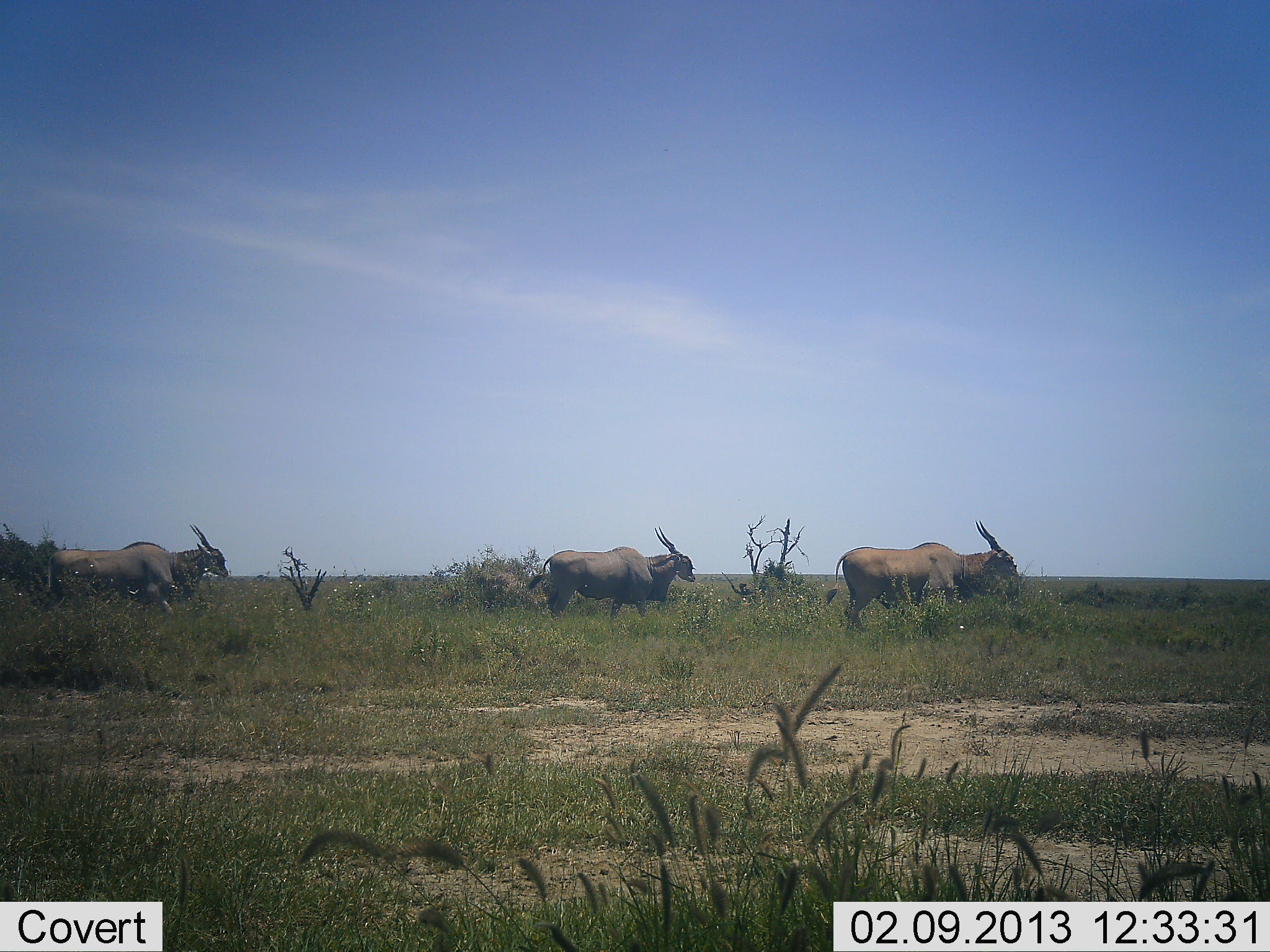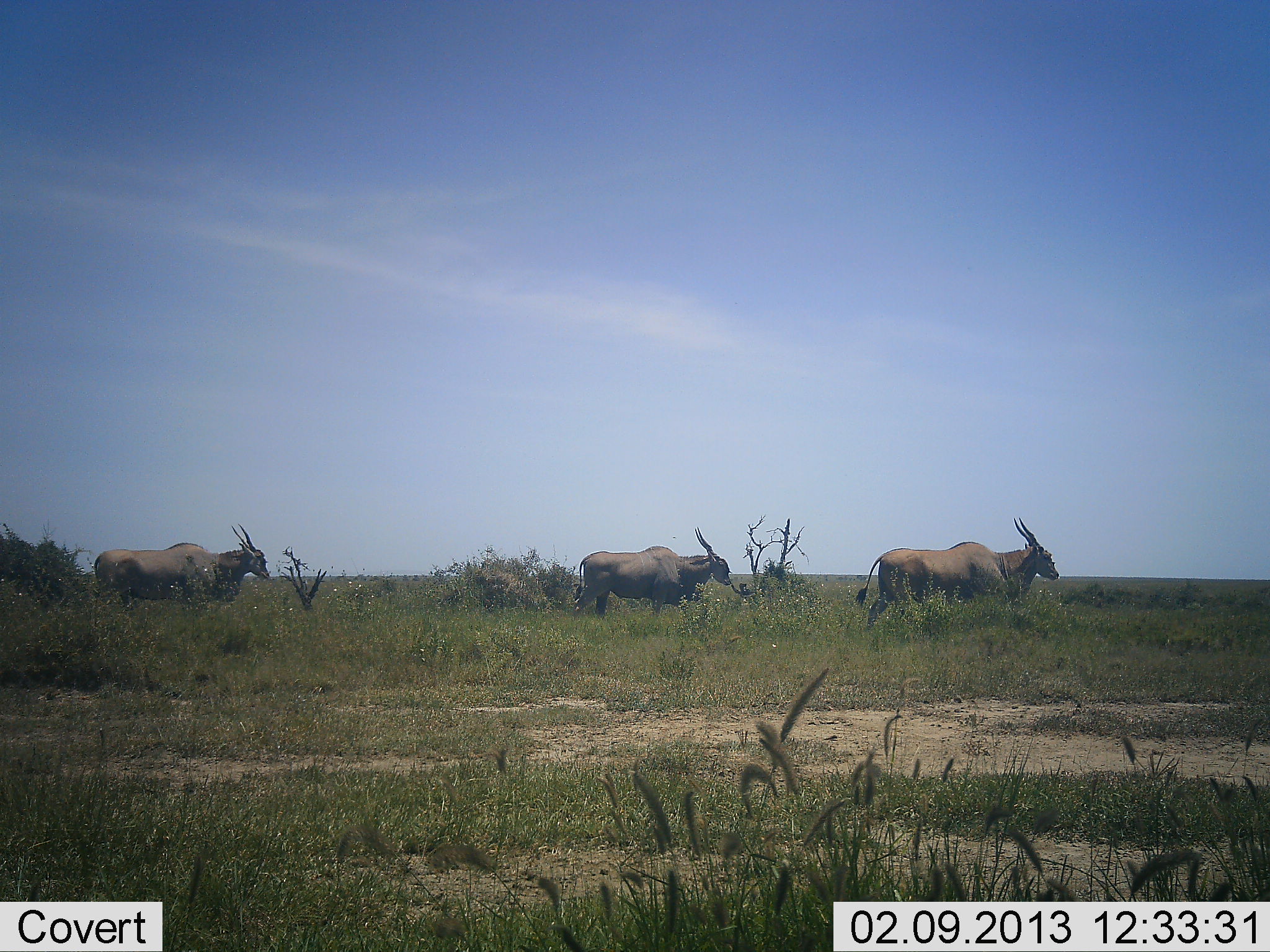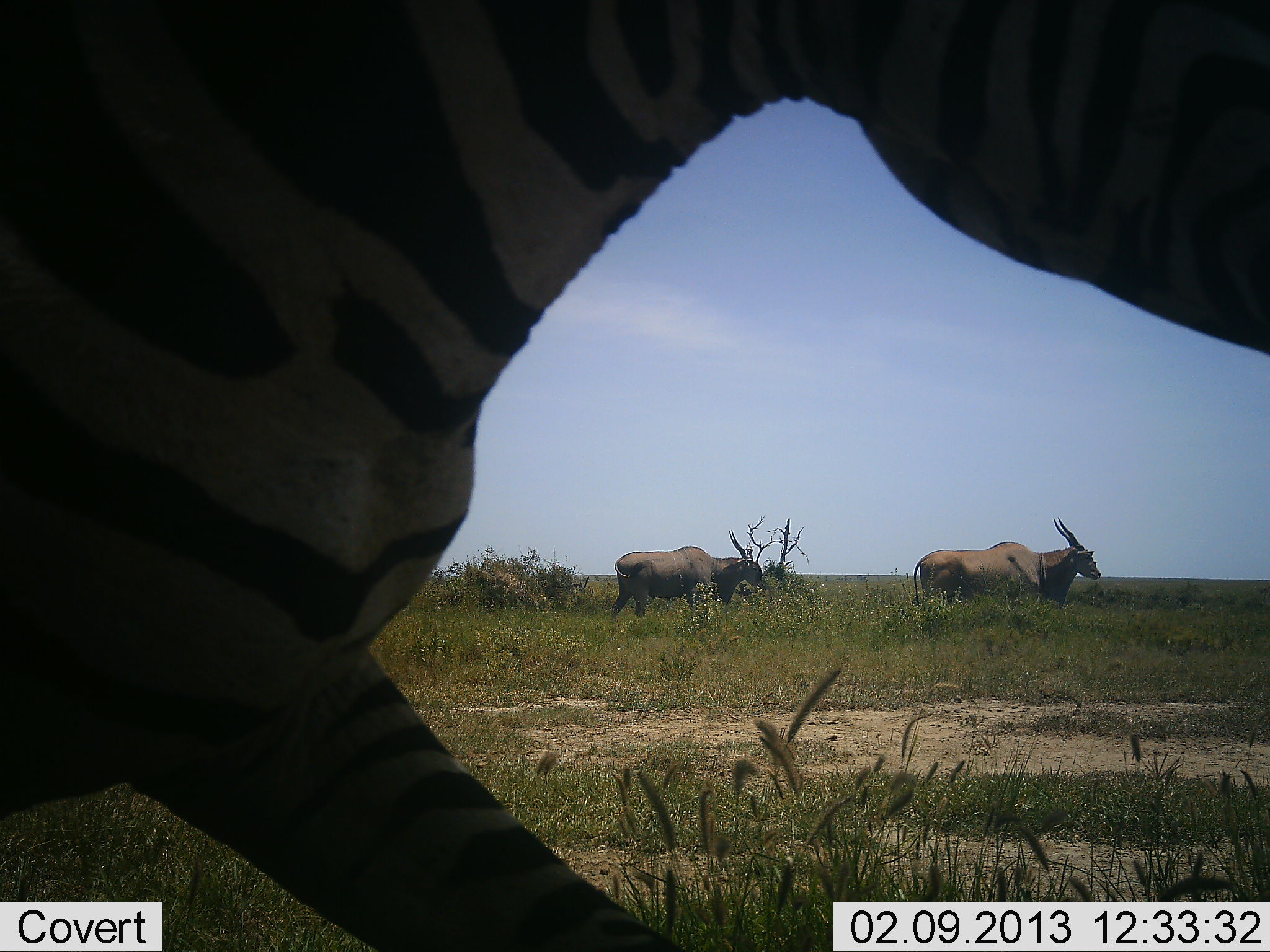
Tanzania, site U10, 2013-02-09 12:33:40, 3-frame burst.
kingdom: Animalia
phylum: Chordata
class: Mammalia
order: Artiodactyla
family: Bovidae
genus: Tragelaphus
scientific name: Tragelaphus oryx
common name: eland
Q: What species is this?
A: Eland (Tragelaphus oryx).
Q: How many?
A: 3.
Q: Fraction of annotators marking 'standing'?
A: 8%.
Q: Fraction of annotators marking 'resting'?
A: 0%.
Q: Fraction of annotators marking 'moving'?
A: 92%.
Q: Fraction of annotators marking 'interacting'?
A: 0%.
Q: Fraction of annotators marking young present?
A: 0%.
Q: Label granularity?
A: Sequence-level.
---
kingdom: Animalia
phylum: Chordata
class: Mammalia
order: Perissodactyla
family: Equidae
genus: Equus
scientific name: Equus quagga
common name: plains zebra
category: zebra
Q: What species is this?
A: Zebra (plains zebra) (Equus quagga).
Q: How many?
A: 1.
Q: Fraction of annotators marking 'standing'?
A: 0%.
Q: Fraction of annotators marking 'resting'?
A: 0%.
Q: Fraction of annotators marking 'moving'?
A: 100%.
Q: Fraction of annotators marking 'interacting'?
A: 0%.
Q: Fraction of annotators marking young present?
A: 0%.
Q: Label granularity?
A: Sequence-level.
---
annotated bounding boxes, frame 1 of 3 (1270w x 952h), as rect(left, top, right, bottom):
animal: rect(826, 521, 1023, 633); rect(47, 523, 229, 618); rect(528, 525, 697, 623)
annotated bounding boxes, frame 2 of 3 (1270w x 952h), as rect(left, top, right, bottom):
animal: rect(854, 517, 1060, 628); rect(574, 527, 734, 623); rect(94, 524, 270, 611)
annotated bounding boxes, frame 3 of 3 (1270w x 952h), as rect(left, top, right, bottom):
animal: rect(0, 0, 1270, 952); rect(911, 516, 1101, 612); rect(612, 530, 764, 620)